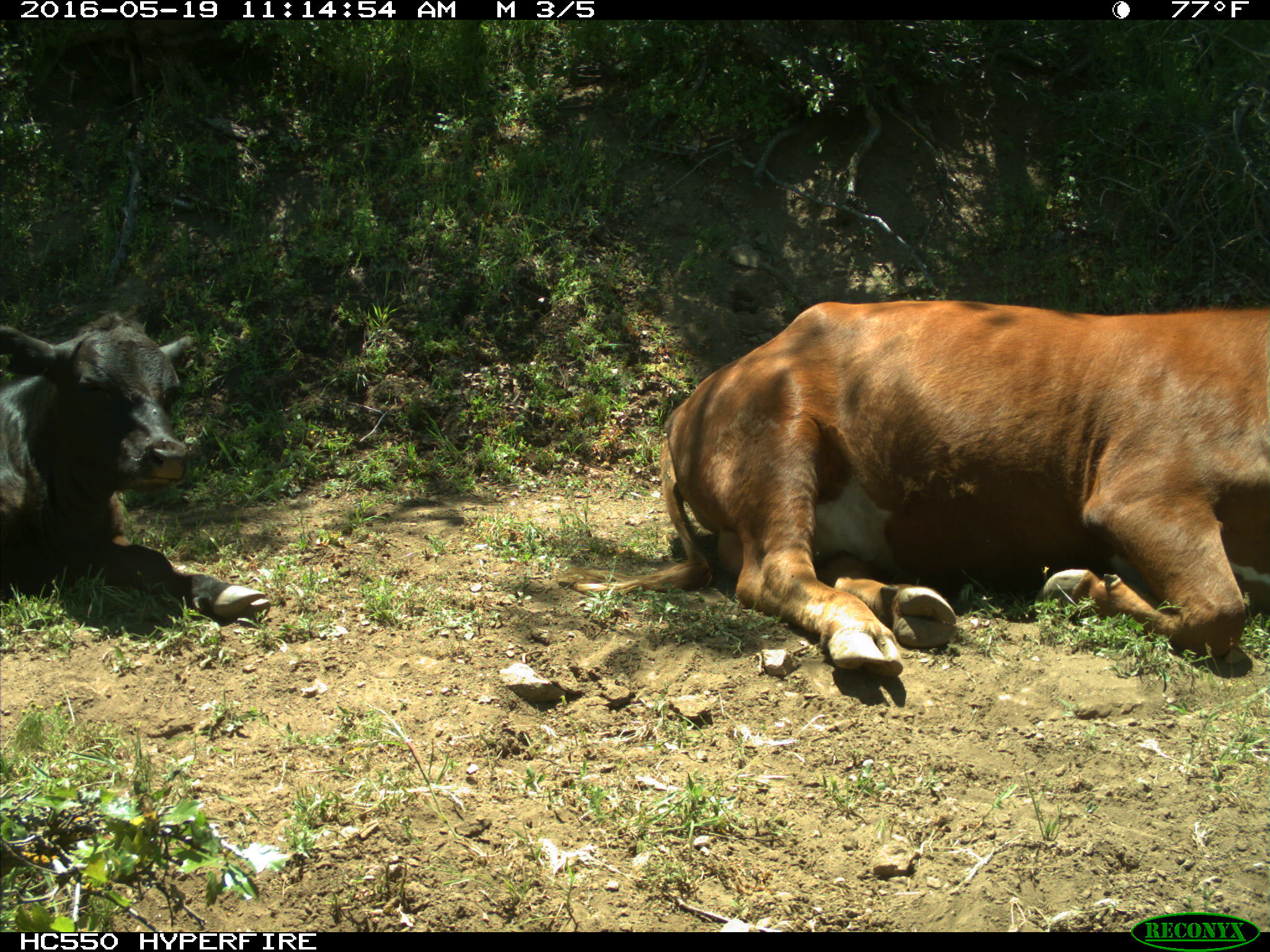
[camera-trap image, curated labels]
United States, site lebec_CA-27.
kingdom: Animalia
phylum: Chordata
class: Mammalia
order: Artiodactyla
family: Bovidae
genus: Bos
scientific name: Bos taurus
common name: domestic cow